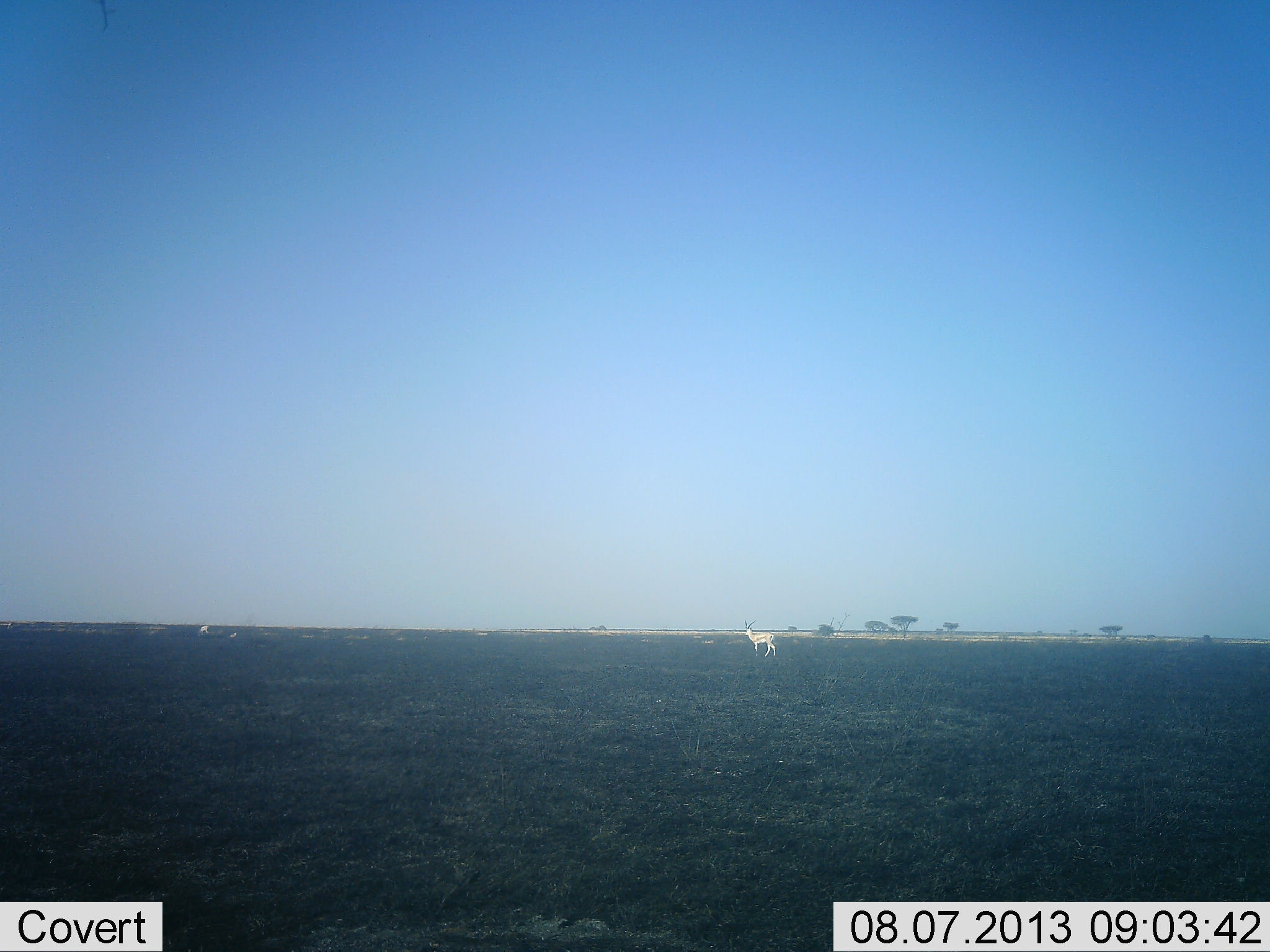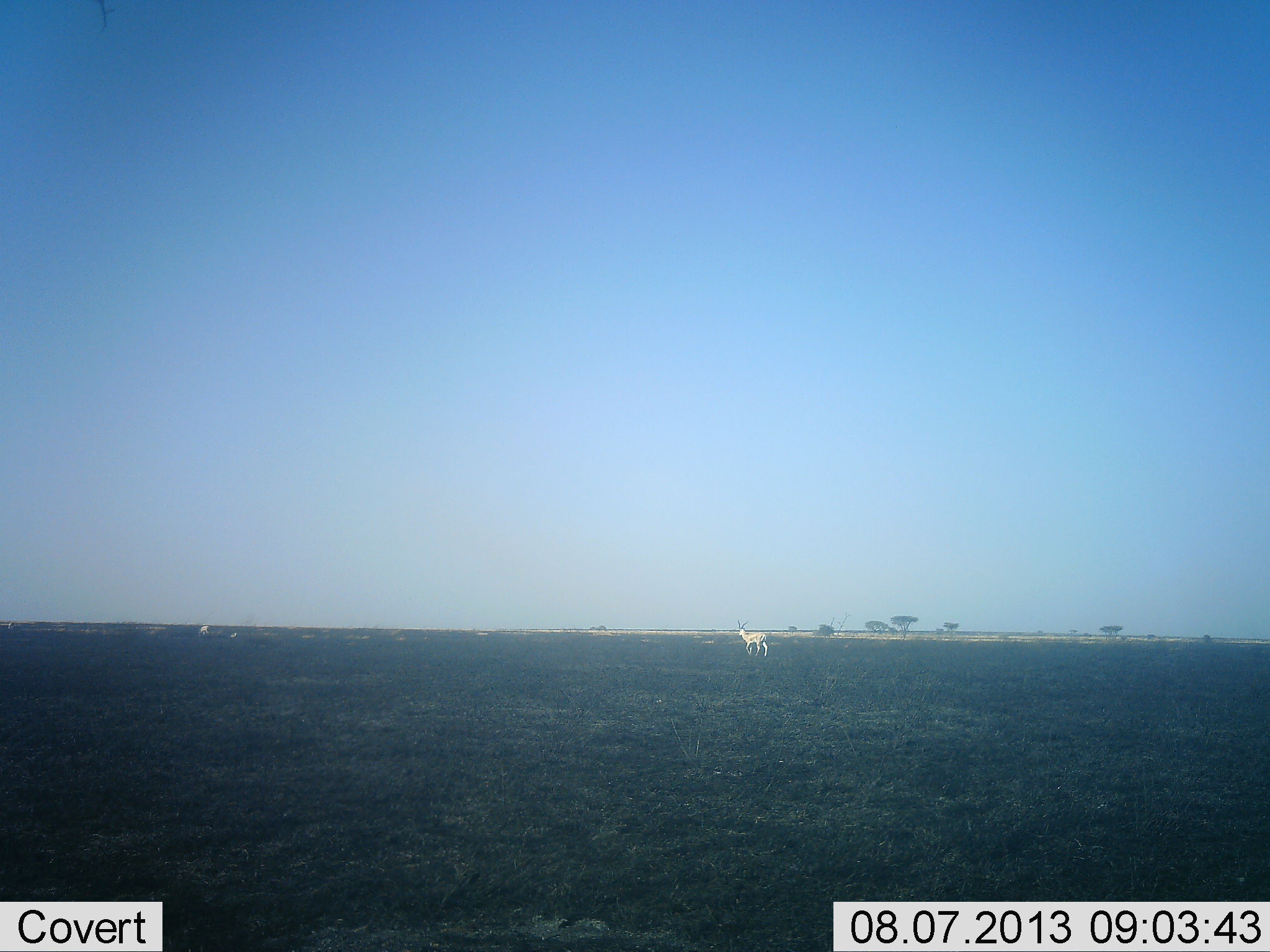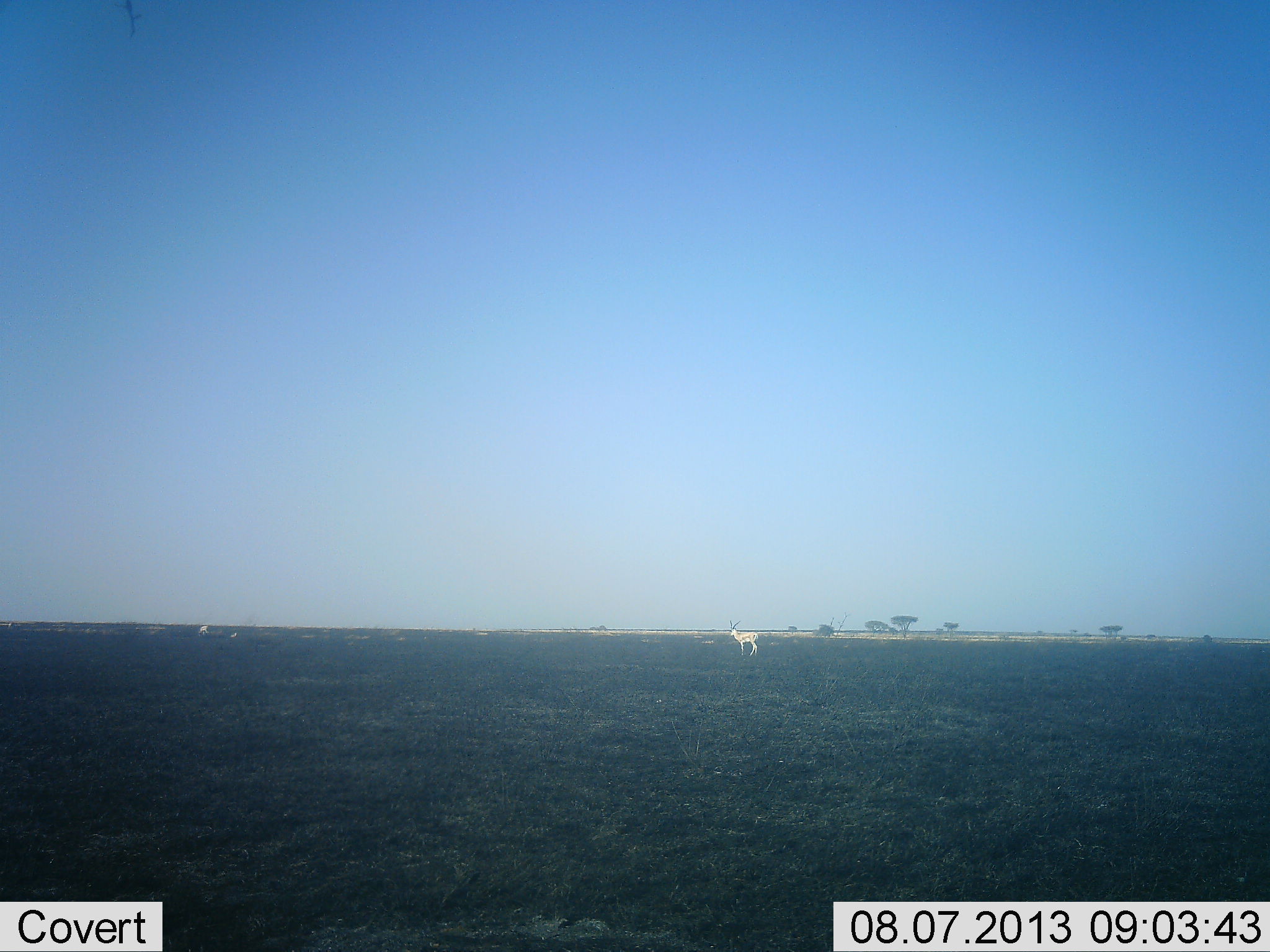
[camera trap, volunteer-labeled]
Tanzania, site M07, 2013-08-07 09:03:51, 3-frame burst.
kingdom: Animalia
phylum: Chordata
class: Mammalia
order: Artiodactyla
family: Bovidae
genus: Nanger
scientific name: Nanger granti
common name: grant's gazelle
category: gazellegrants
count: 1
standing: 15%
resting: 0%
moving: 90%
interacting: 0%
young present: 0%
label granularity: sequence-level